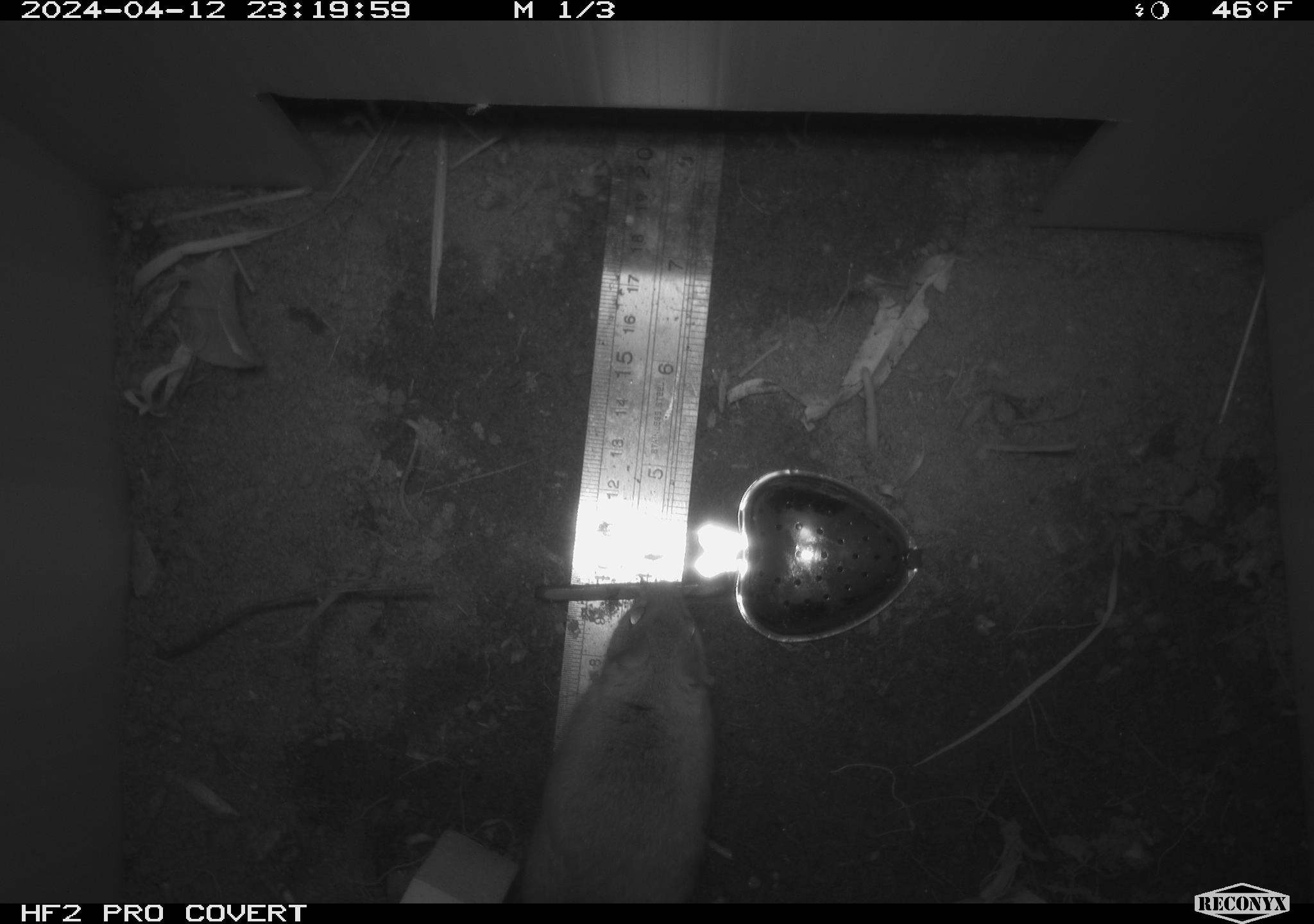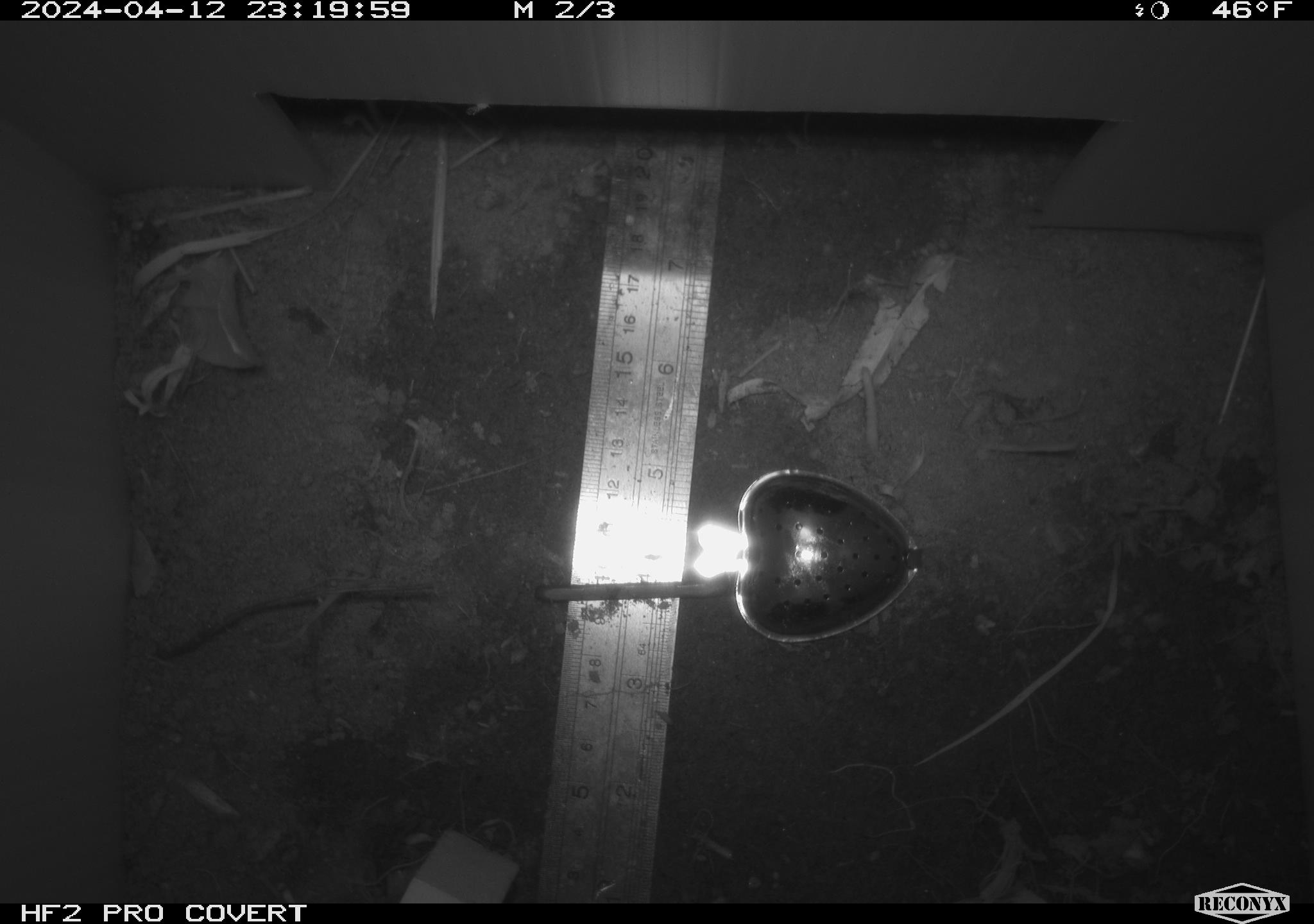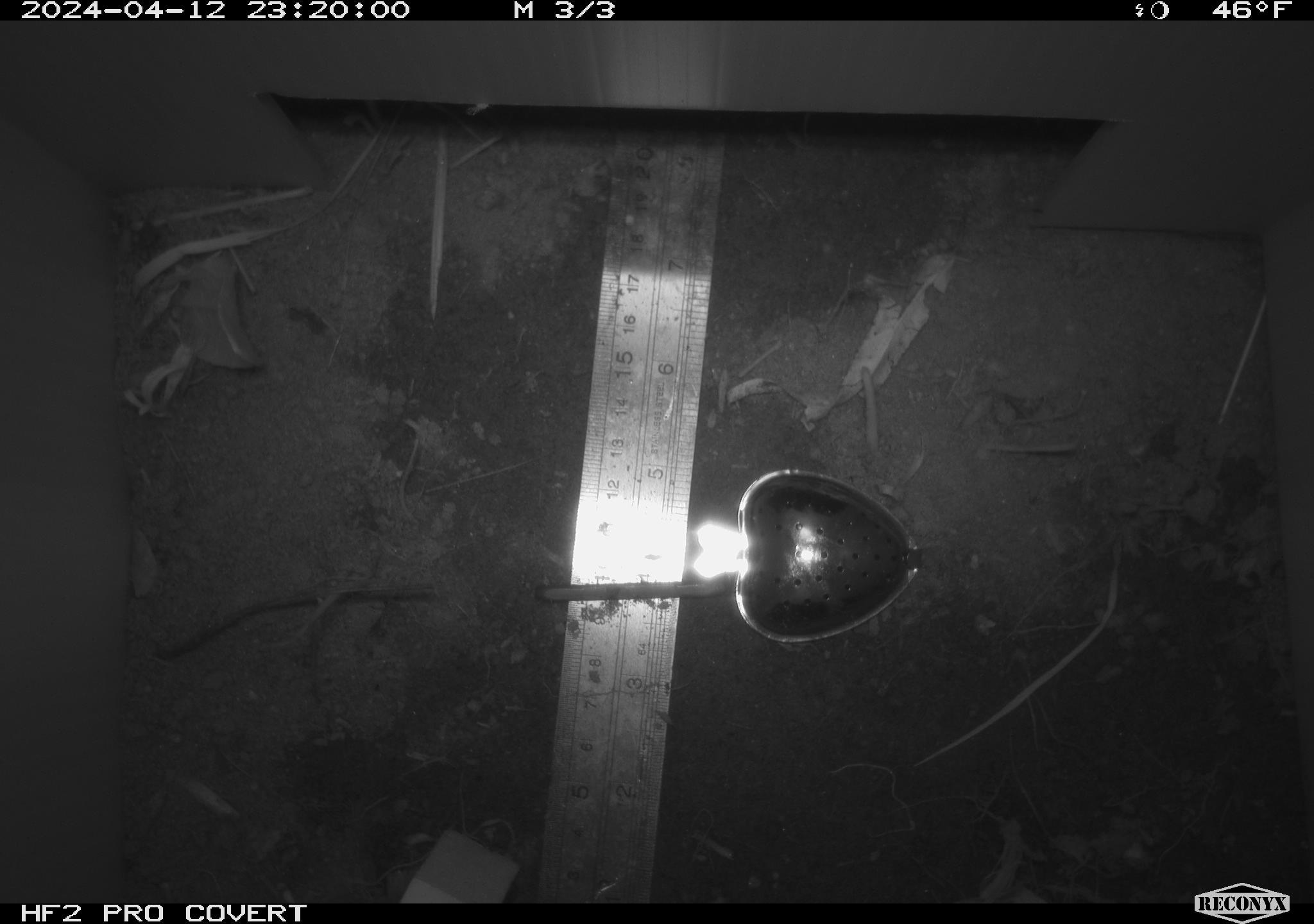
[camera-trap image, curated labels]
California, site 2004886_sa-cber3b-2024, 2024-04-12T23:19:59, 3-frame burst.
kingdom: Animalia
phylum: Chordata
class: Mammalia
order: Rodentia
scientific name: Rodentia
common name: mouse species